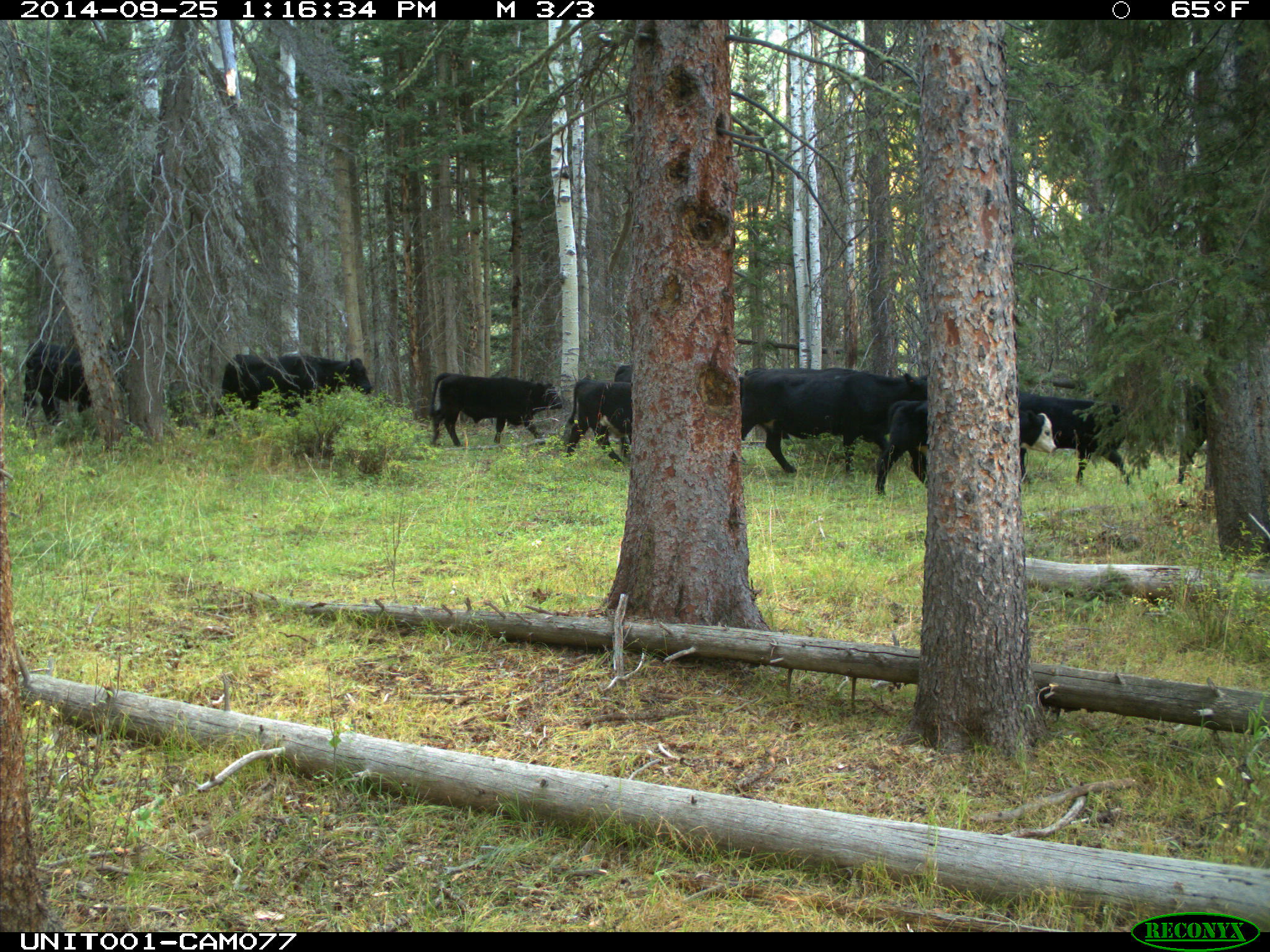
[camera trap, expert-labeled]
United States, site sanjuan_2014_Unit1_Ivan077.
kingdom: Animalia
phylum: Chordata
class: Mammalia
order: Artiodactyla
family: Bovidae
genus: Bos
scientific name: Bos taurus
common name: domestic cow